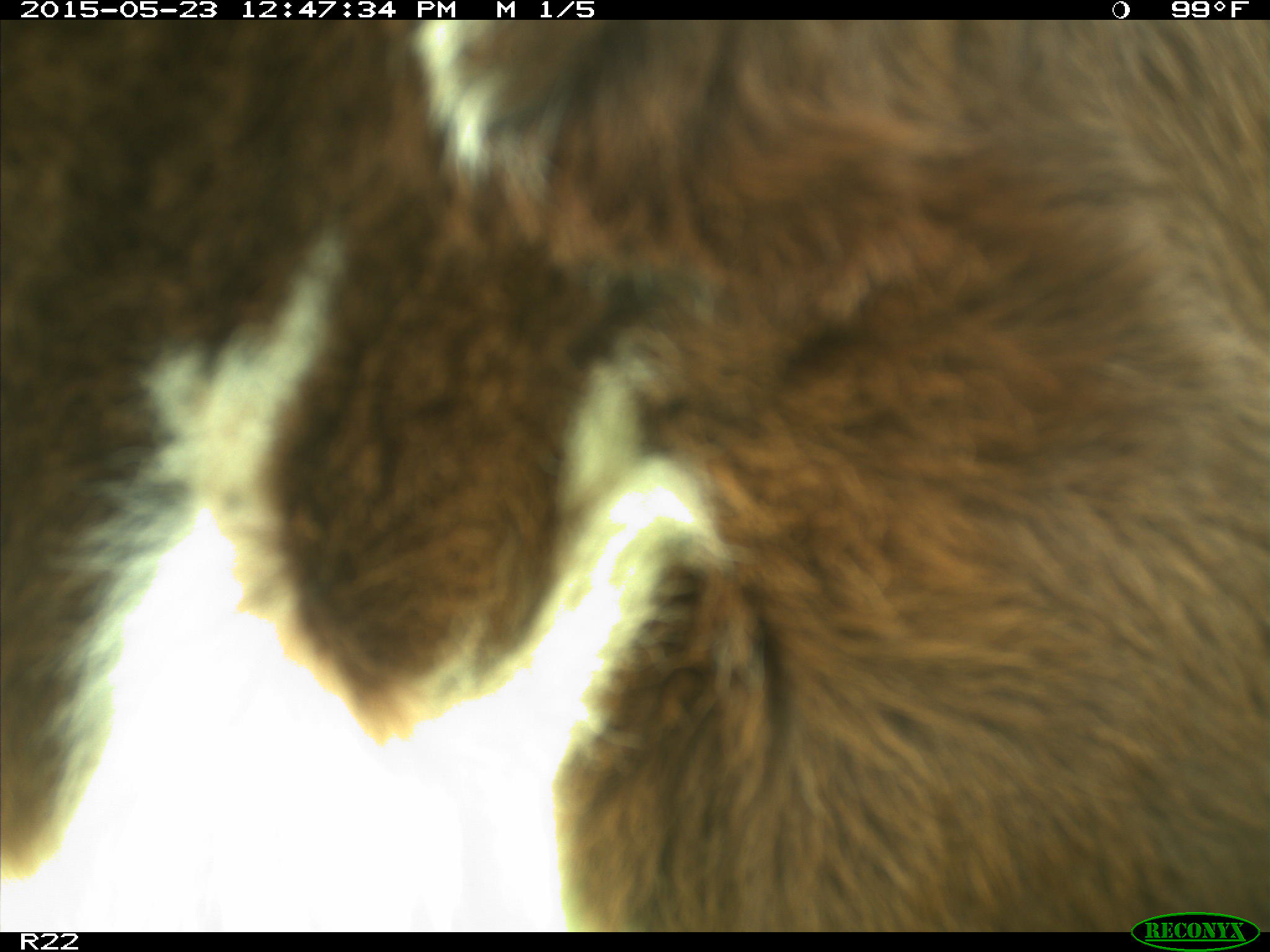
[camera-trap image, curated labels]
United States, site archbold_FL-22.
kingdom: Animalia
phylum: Chordata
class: Mammalia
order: Artiodactyla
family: Bovidae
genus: Bos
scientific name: Bos taurus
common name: domestic cow